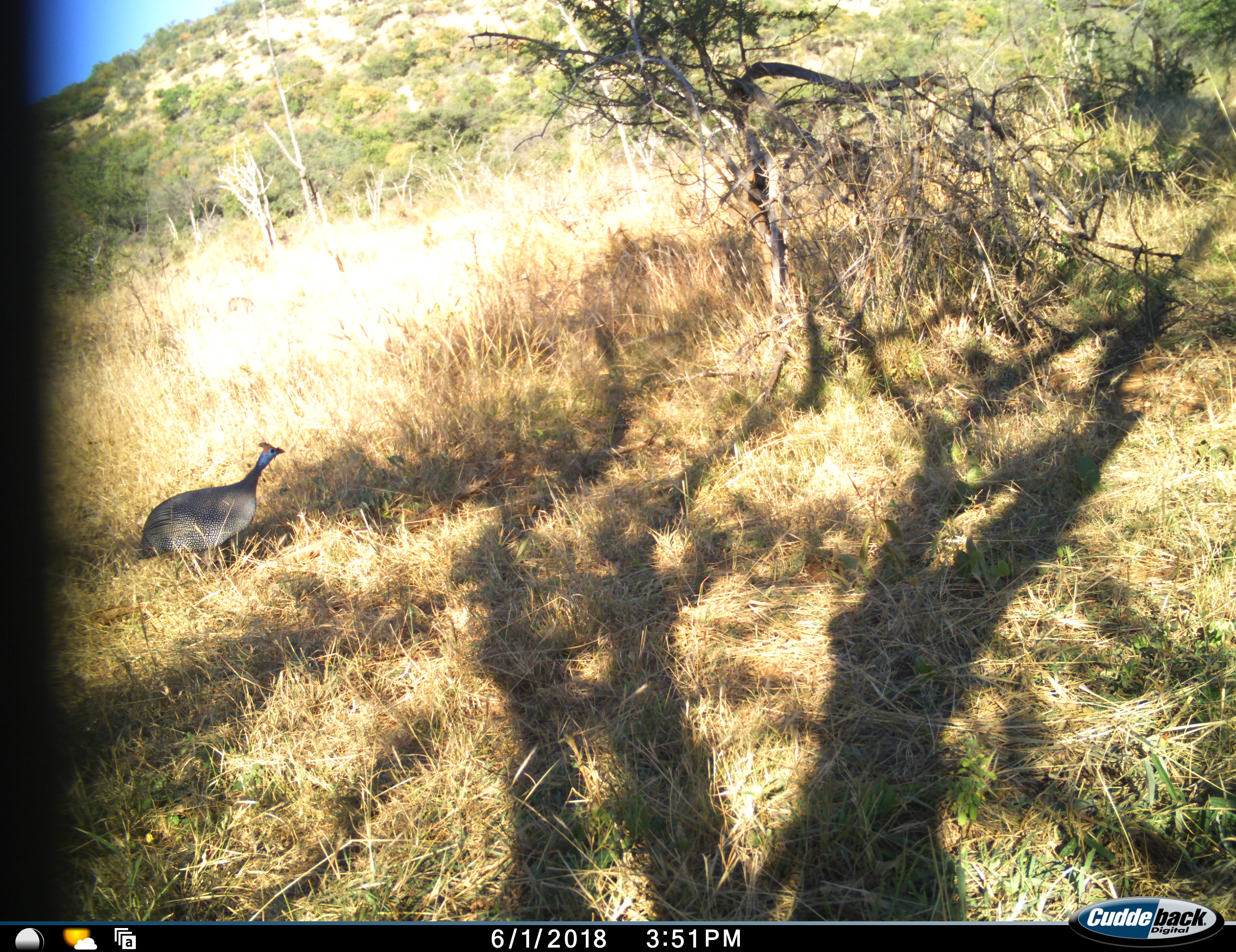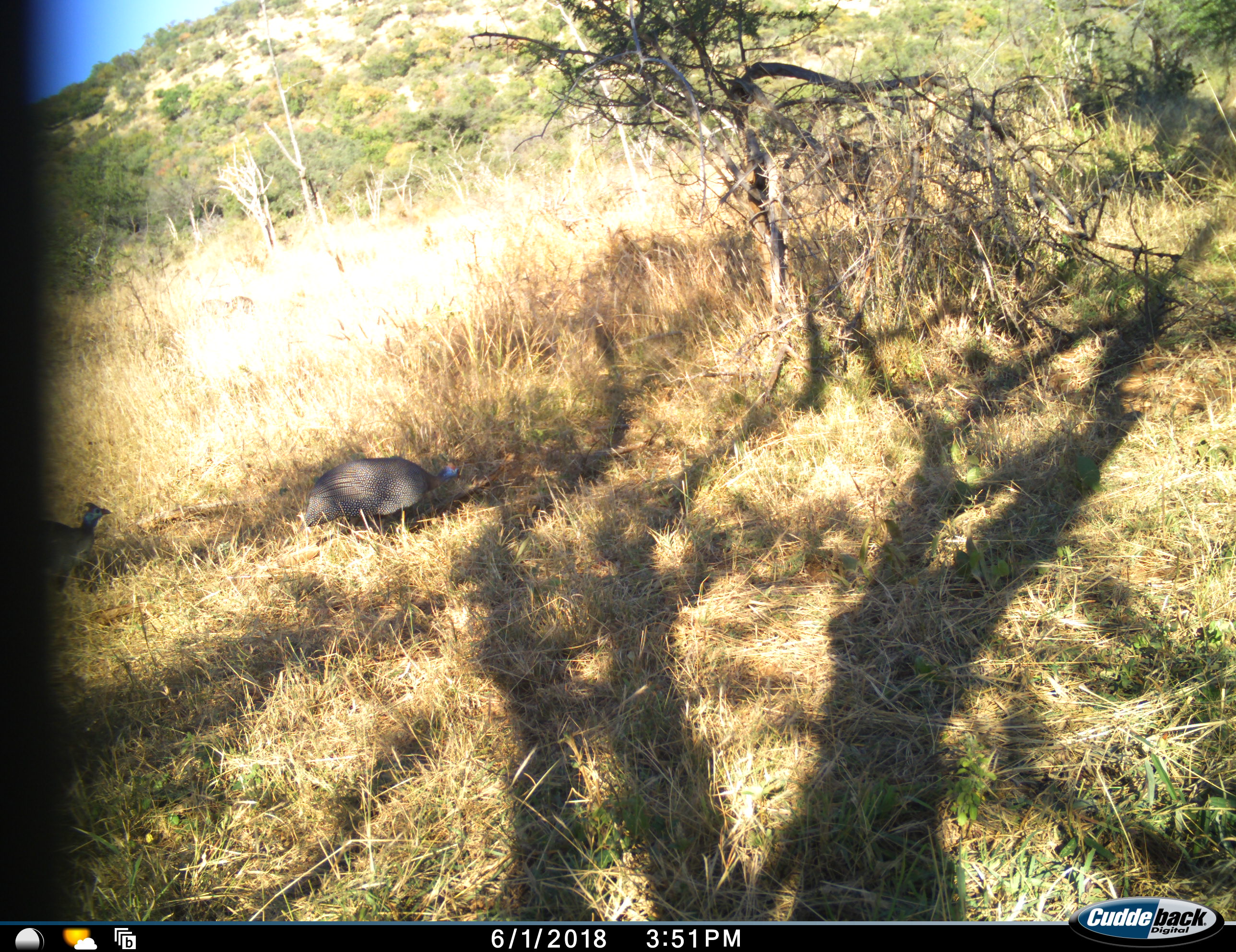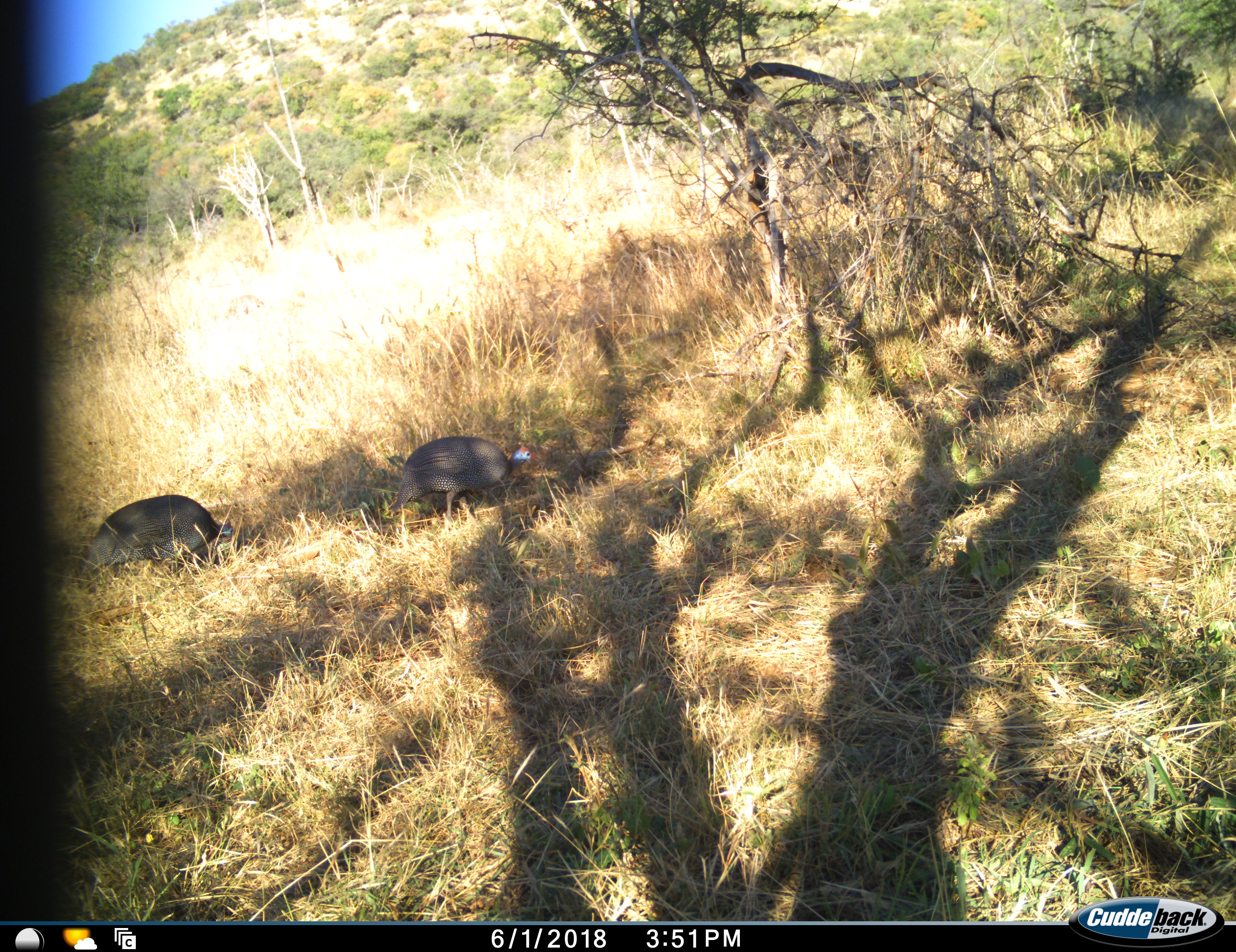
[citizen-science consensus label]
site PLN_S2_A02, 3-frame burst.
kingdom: Animalia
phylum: Chordata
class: Aves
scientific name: Aves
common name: bird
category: birdother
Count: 2.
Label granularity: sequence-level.